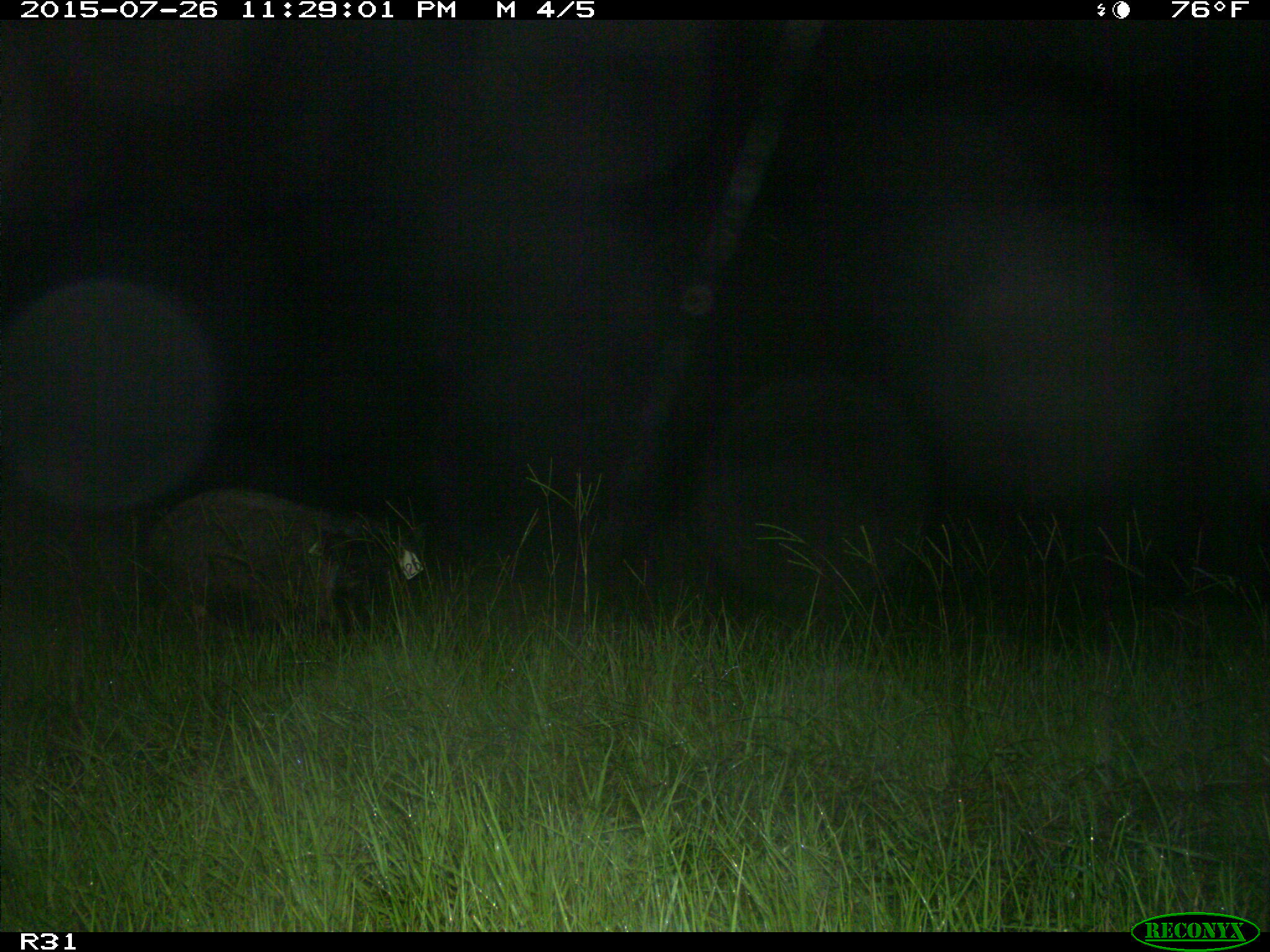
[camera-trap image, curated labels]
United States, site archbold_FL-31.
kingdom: Animalia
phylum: Chordata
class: Mammalia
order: Artiodactyla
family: Suidae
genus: Sus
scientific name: Sus scrofa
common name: wild boar